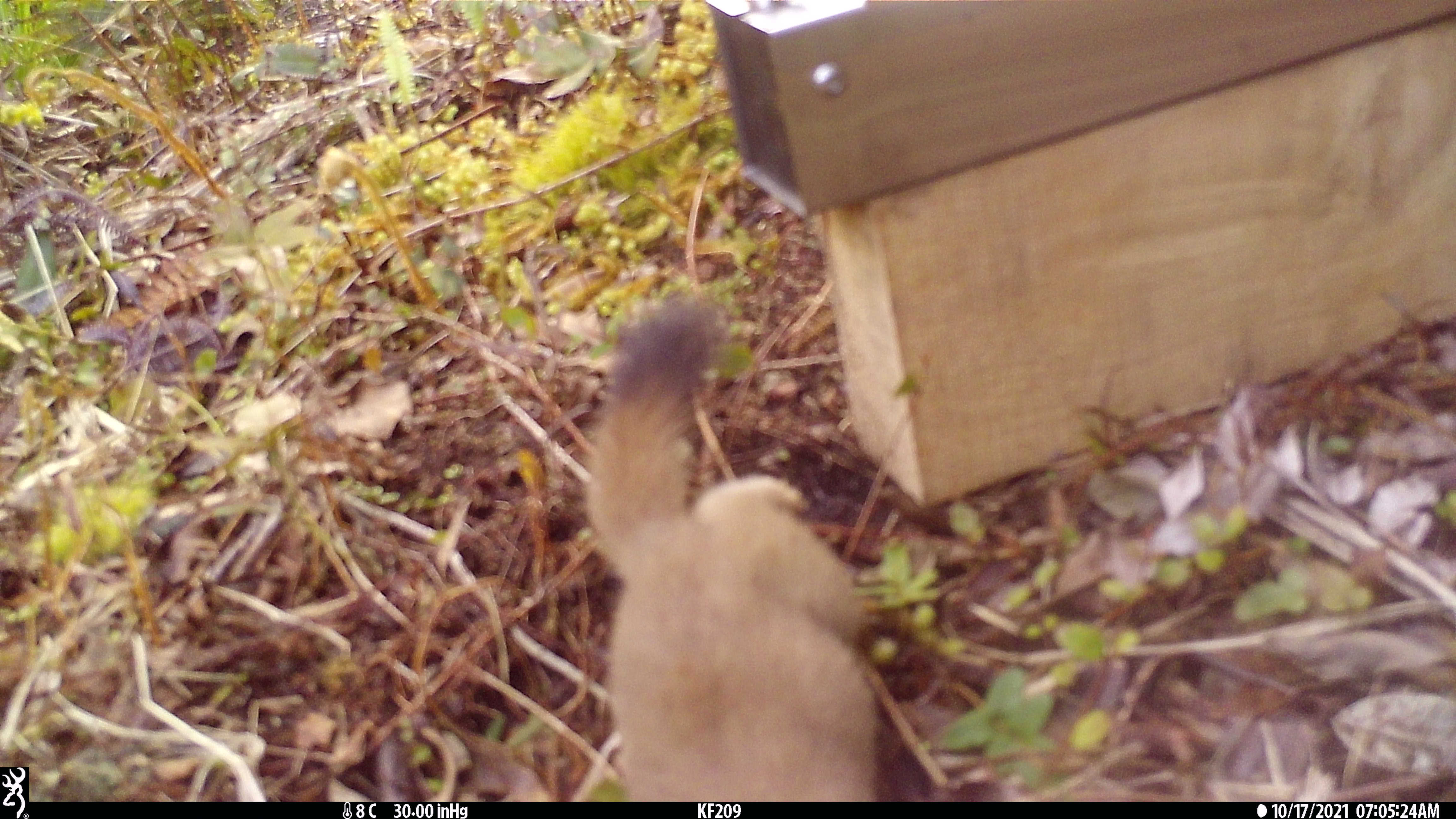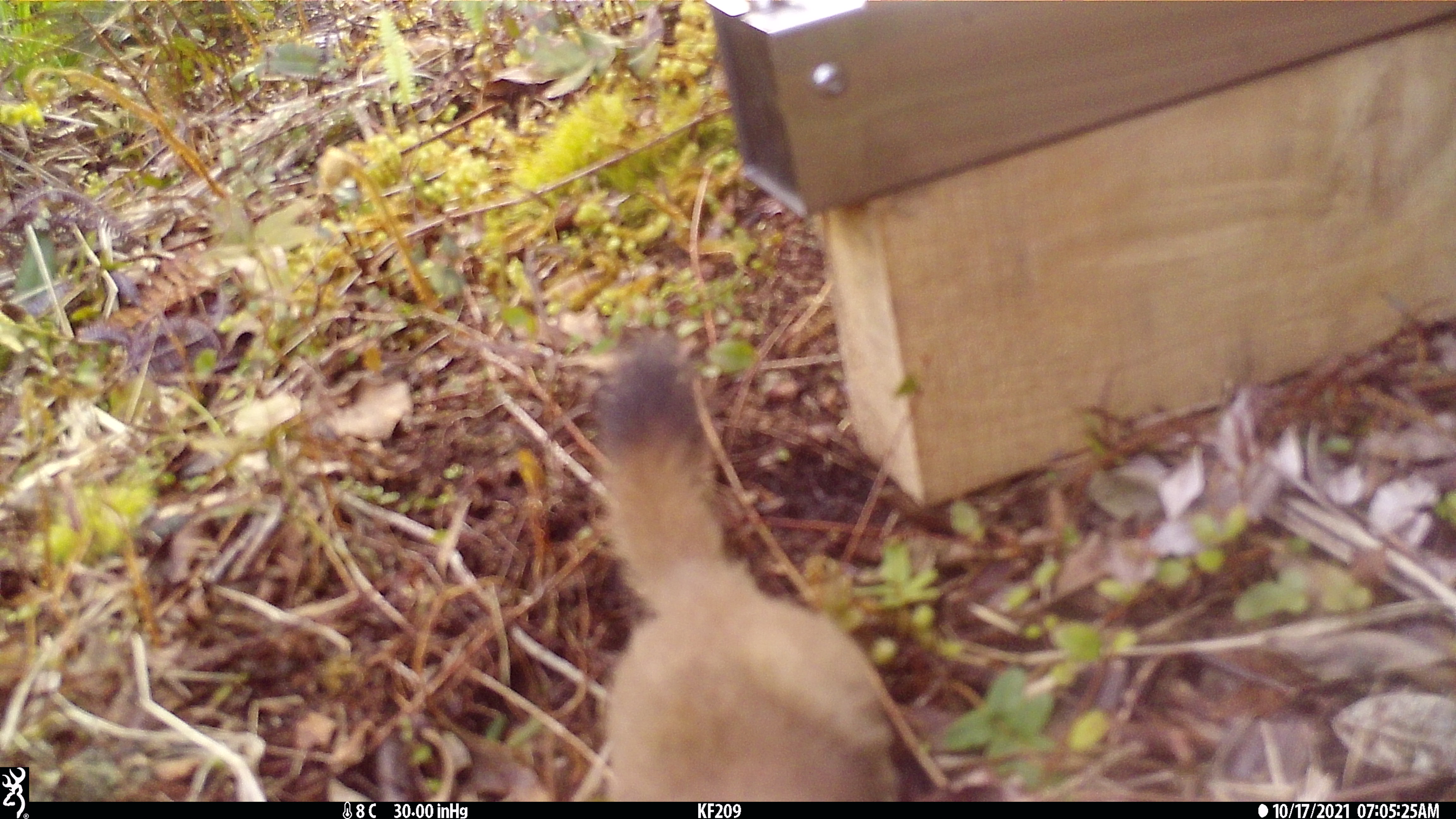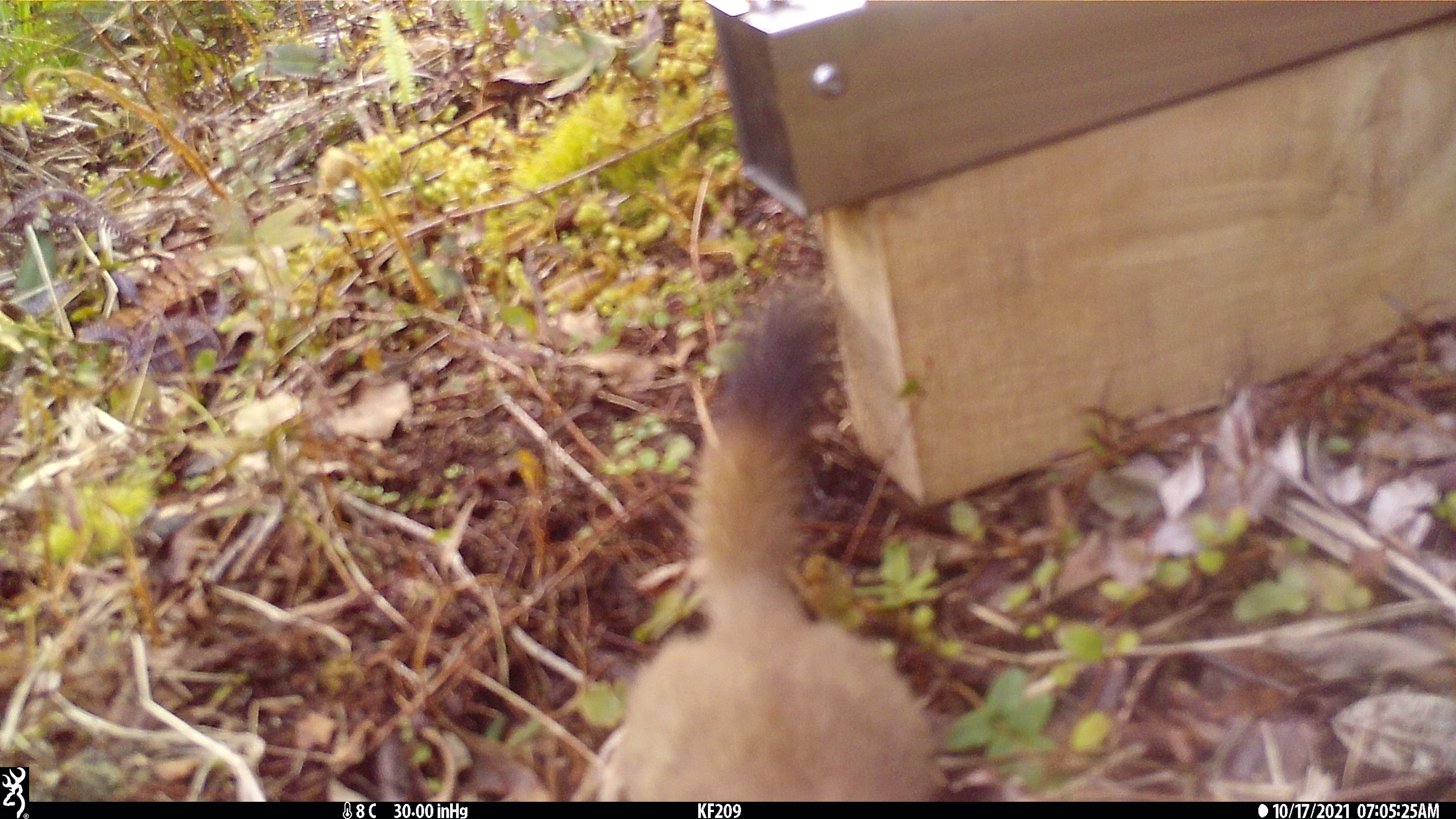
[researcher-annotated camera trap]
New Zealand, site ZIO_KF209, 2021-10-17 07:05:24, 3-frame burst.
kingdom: Animalia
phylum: Chordata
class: Mammalia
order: Carnivora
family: Mustelidae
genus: Mustela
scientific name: Mustela erminea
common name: stoat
Stoat (Mustela erminea).